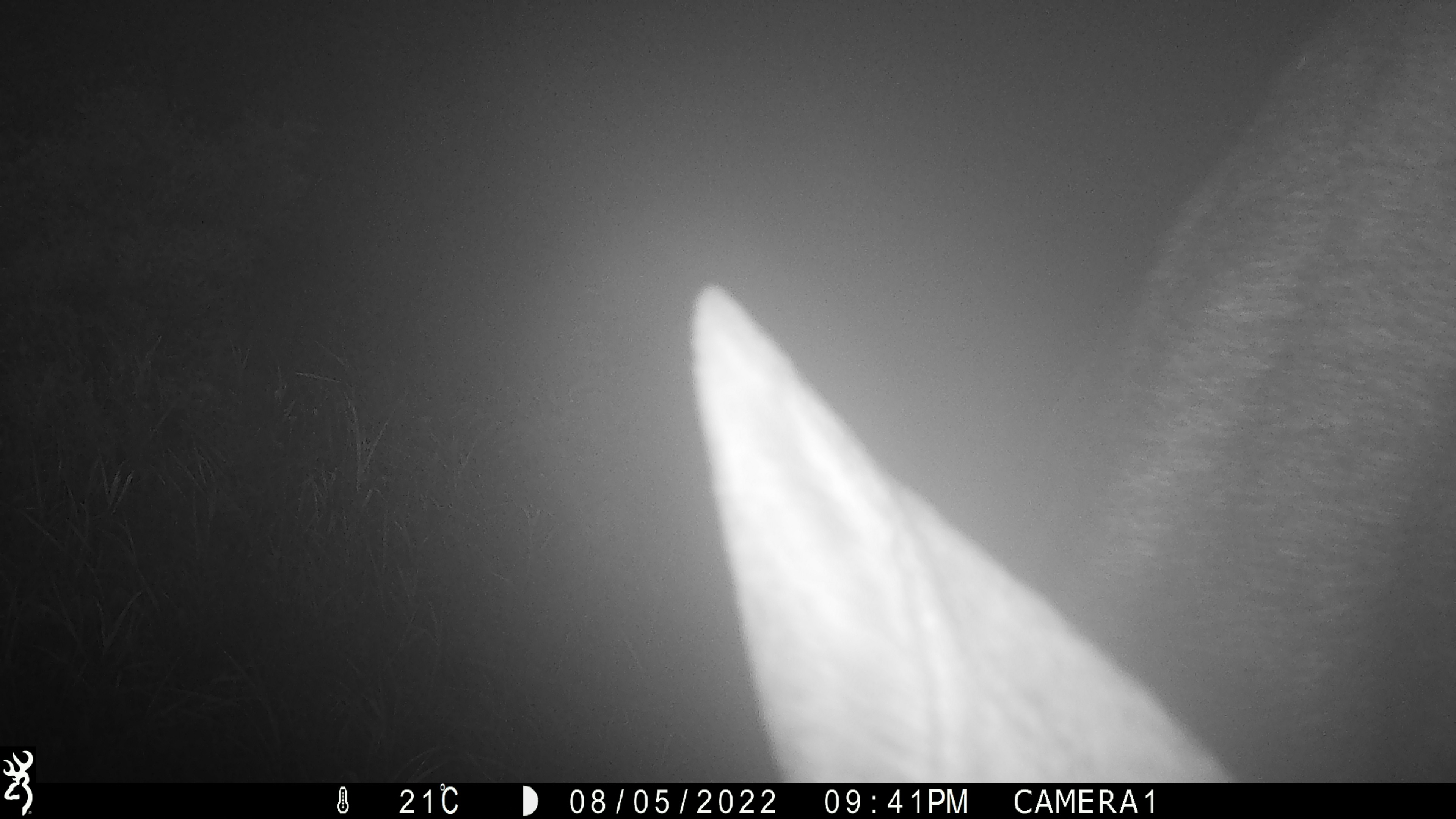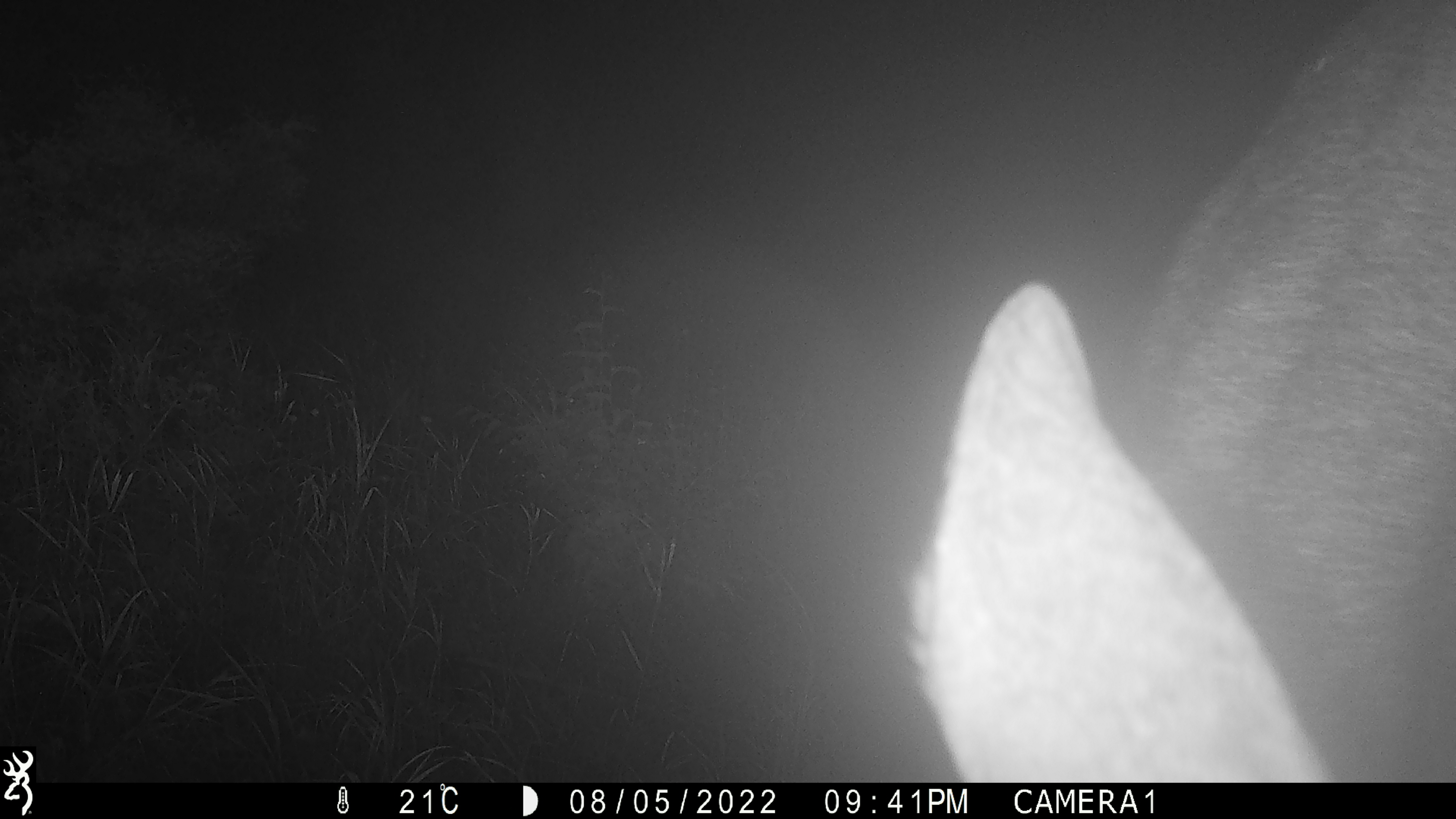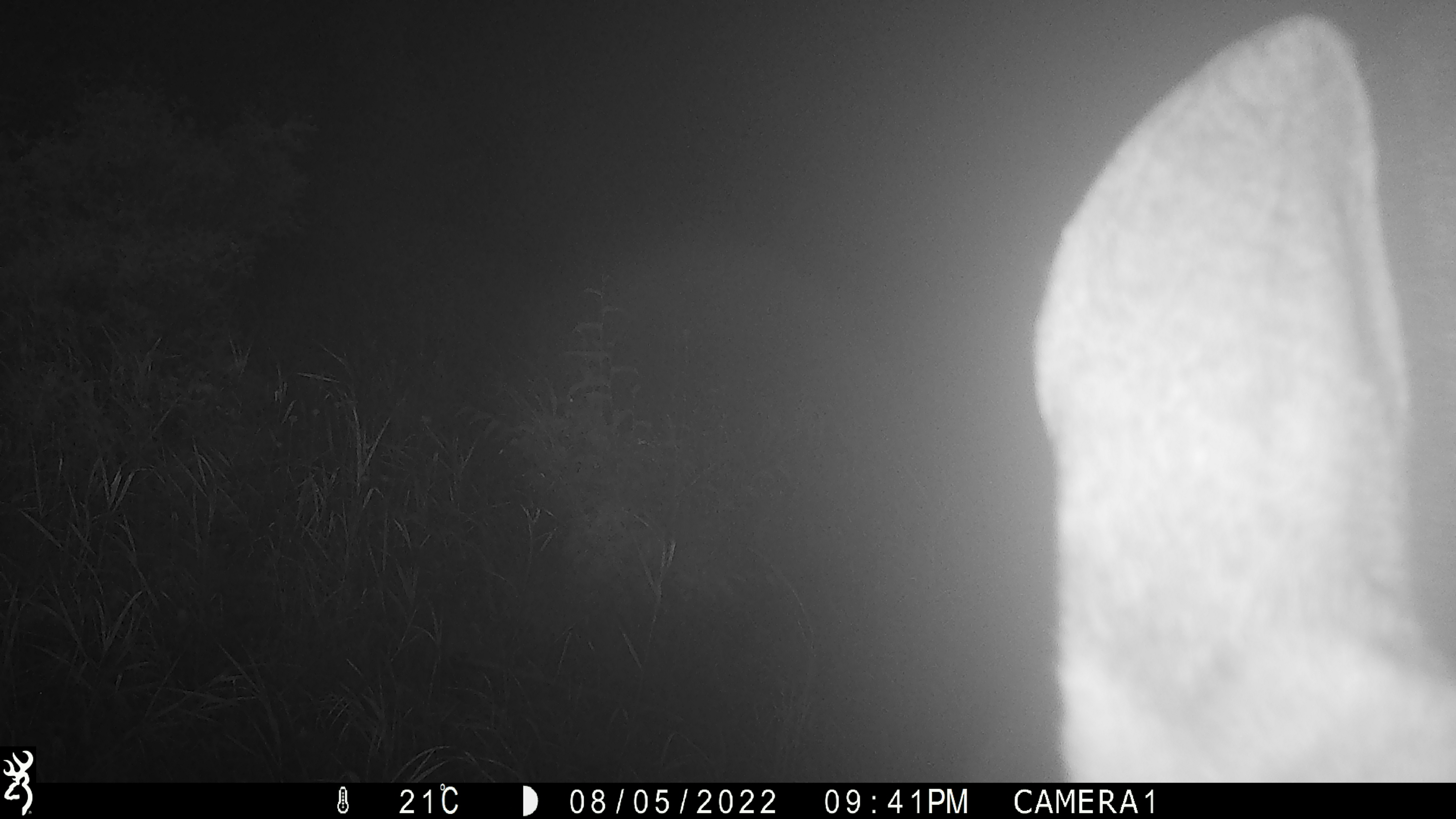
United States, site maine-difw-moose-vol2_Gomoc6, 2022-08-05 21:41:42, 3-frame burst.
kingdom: Animalia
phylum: Chordata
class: Mammalia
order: Artiodactyla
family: Cervidae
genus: Alces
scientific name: Alces alces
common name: moose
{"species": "moose (Alces alces)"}